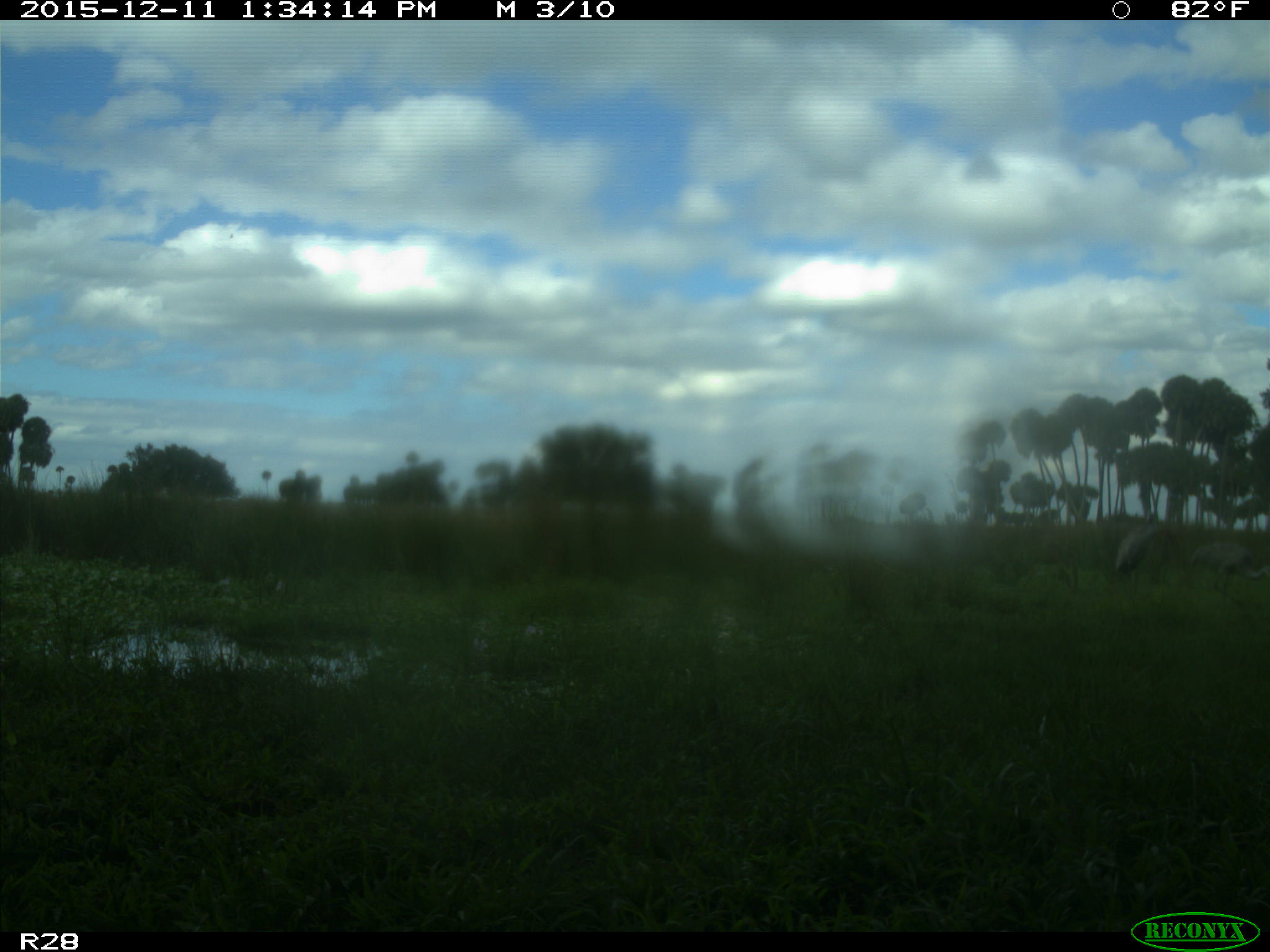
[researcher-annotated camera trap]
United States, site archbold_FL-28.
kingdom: Animalia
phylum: Chordata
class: Aves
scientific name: Aves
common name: birds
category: unidentified bird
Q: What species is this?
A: Unidentified bird (birds) (Aves).